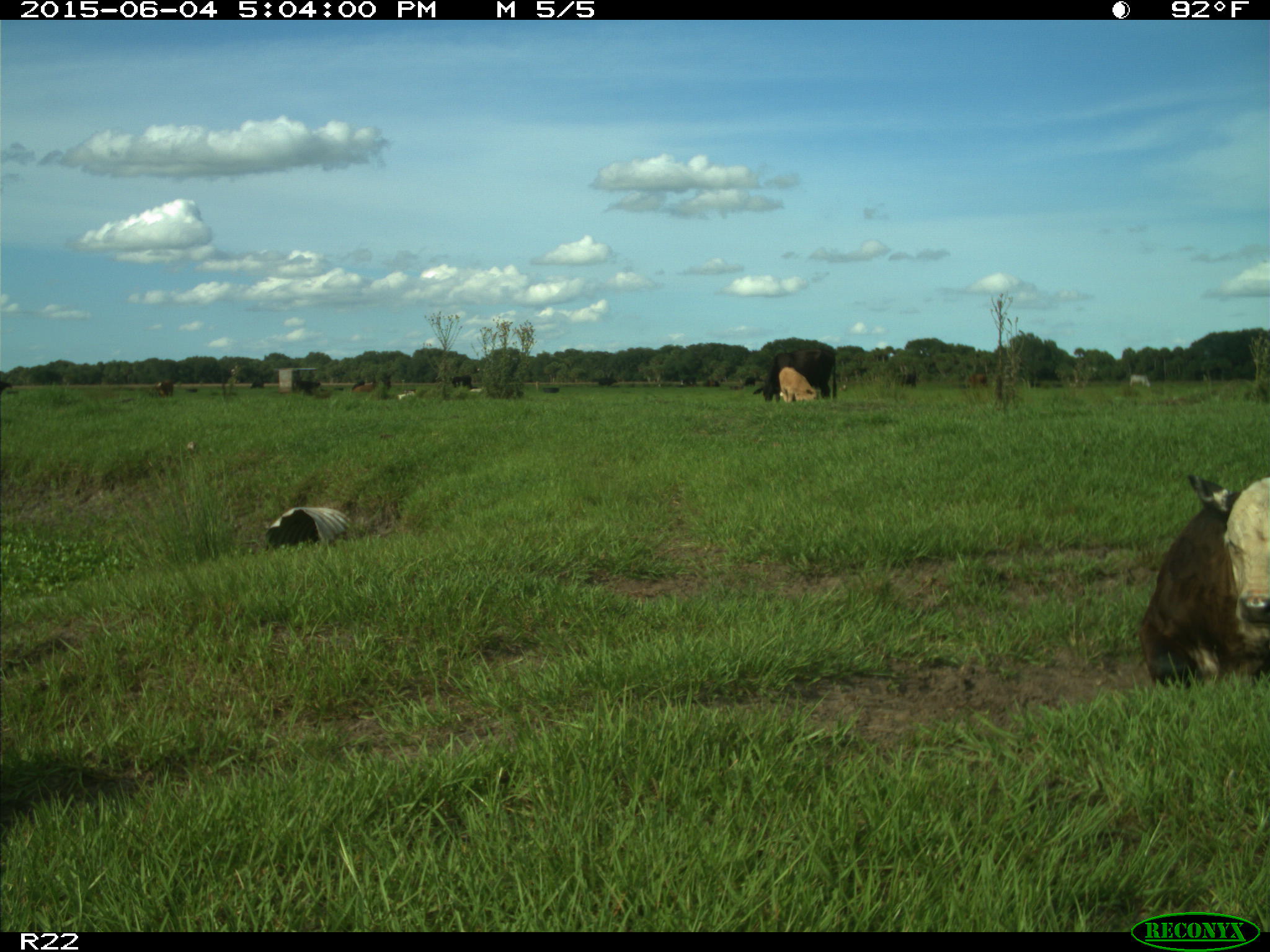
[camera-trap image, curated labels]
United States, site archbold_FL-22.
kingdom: Animalia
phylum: Chordata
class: Mammalia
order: Artiodactyla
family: Bovidae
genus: Bos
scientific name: Bos taurus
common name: domestic cow